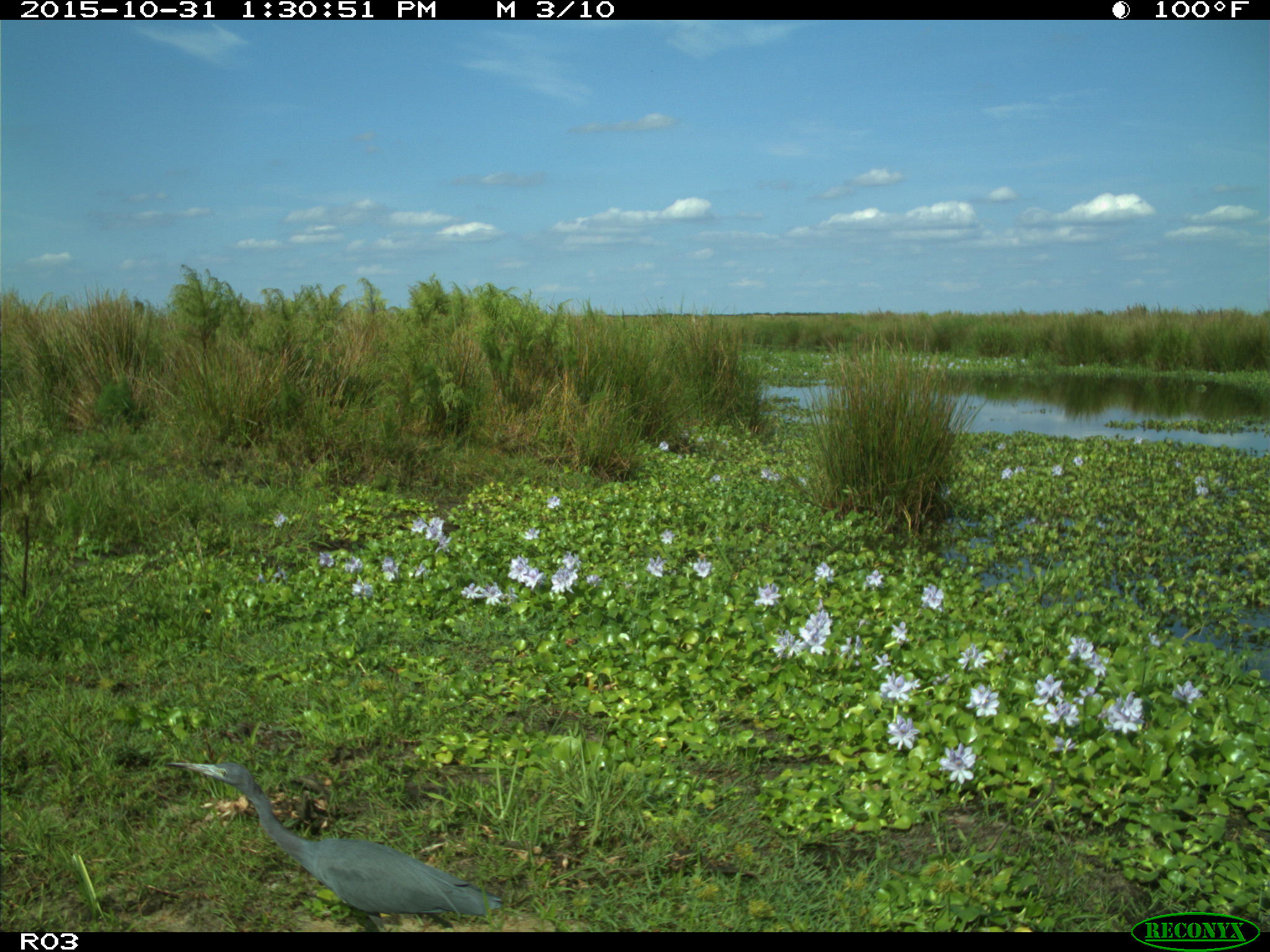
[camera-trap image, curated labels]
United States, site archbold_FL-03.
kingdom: Animalia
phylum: Chordata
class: Aves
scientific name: Aves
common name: birds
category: unidentified bird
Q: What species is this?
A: Unidentified bird (birds) (Aves).